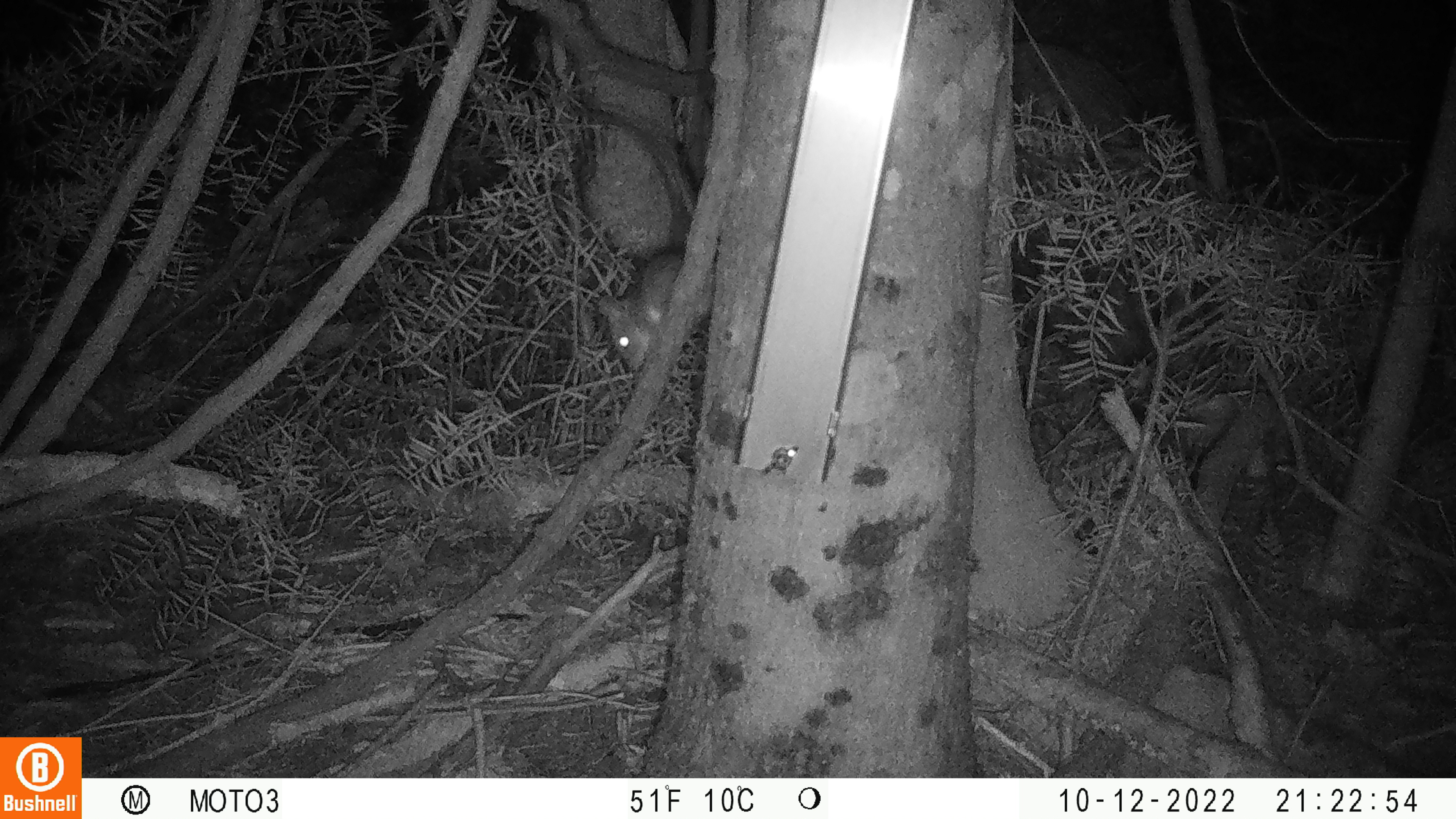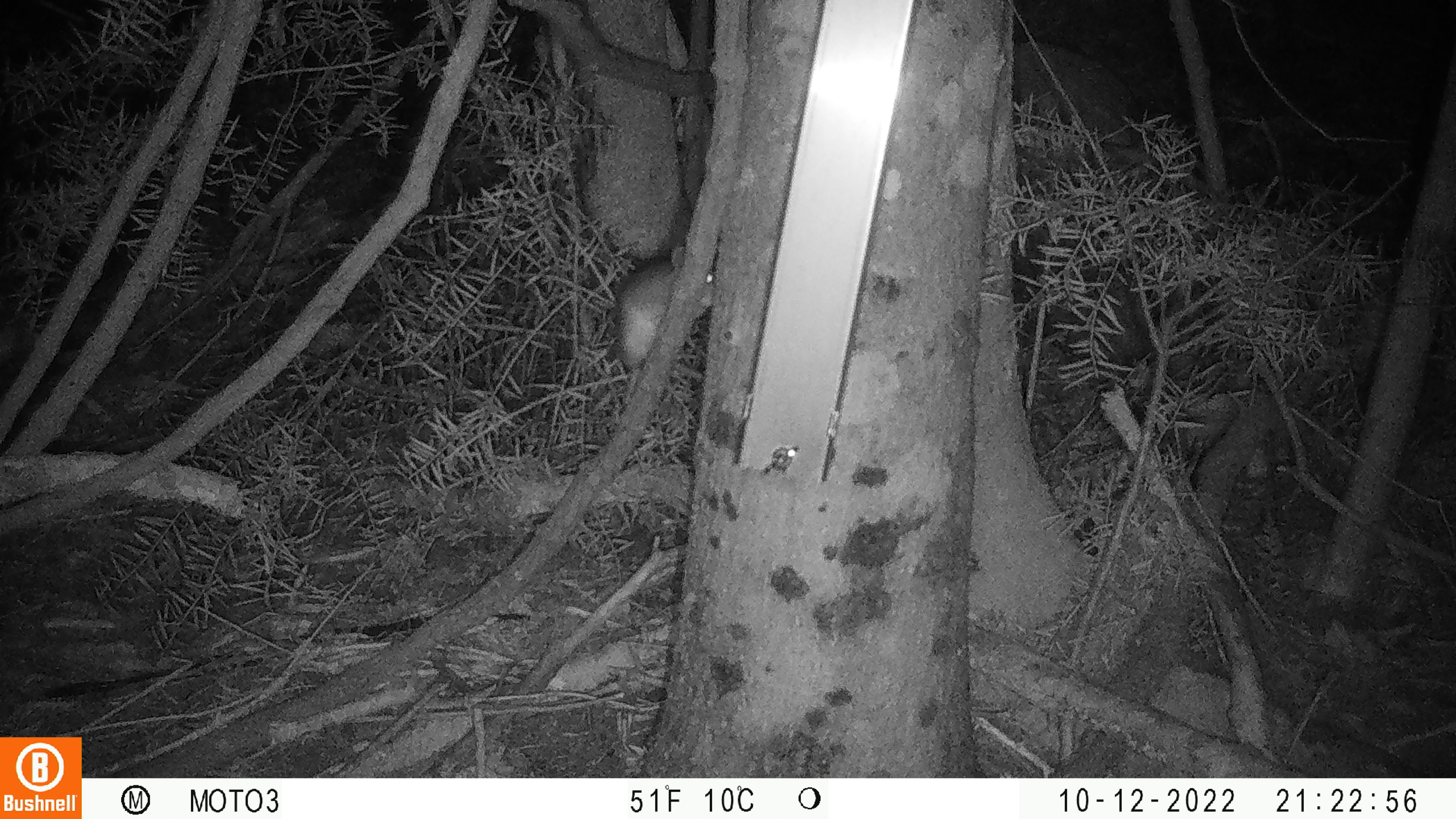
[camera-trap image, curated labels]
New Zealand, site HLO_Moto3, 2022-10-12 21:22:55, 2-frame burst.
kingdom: Animalia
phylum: Chordata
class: Mammalia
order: Rodentia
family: Muridae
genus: Rattus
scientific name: Rattus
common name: rat